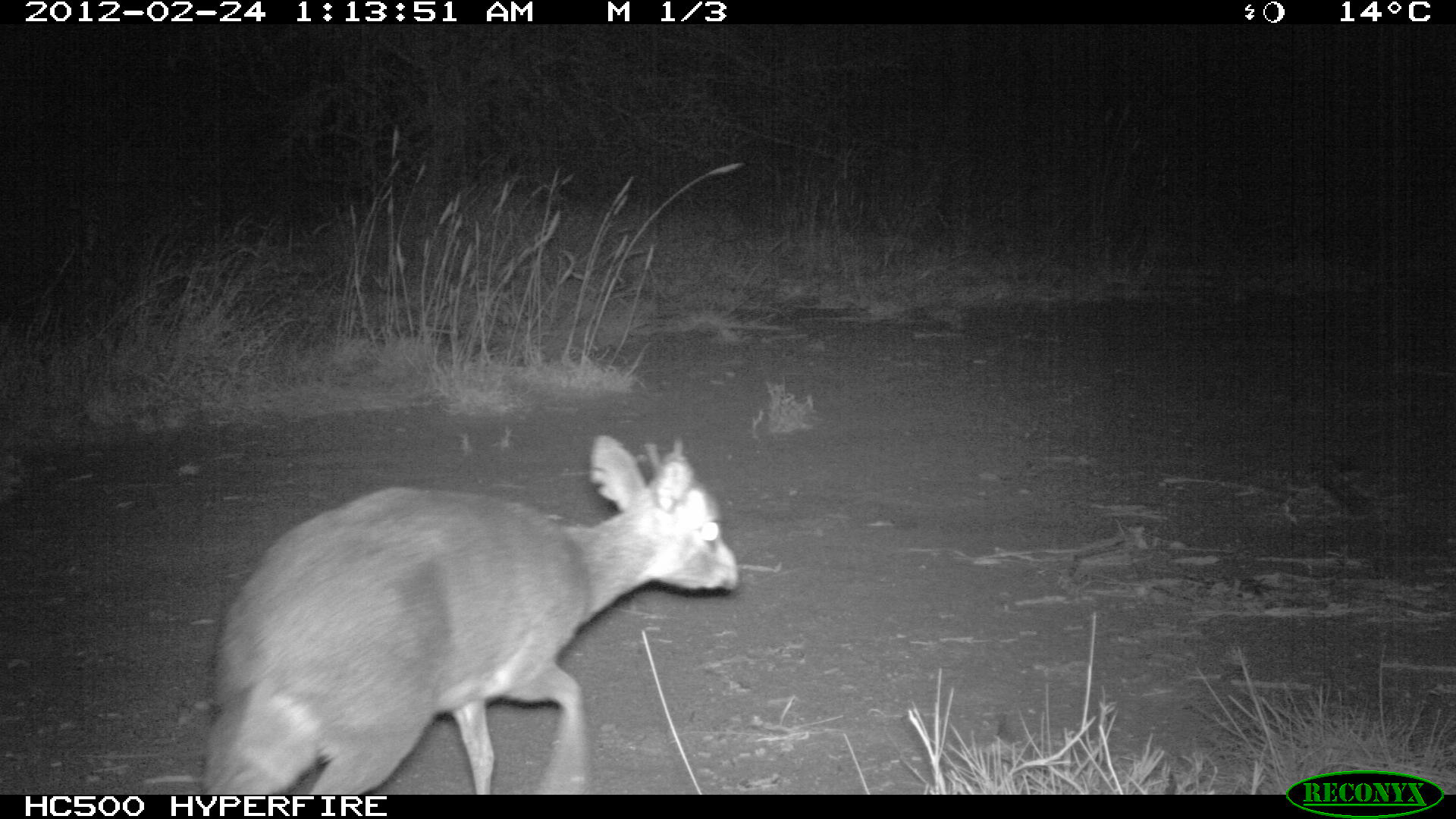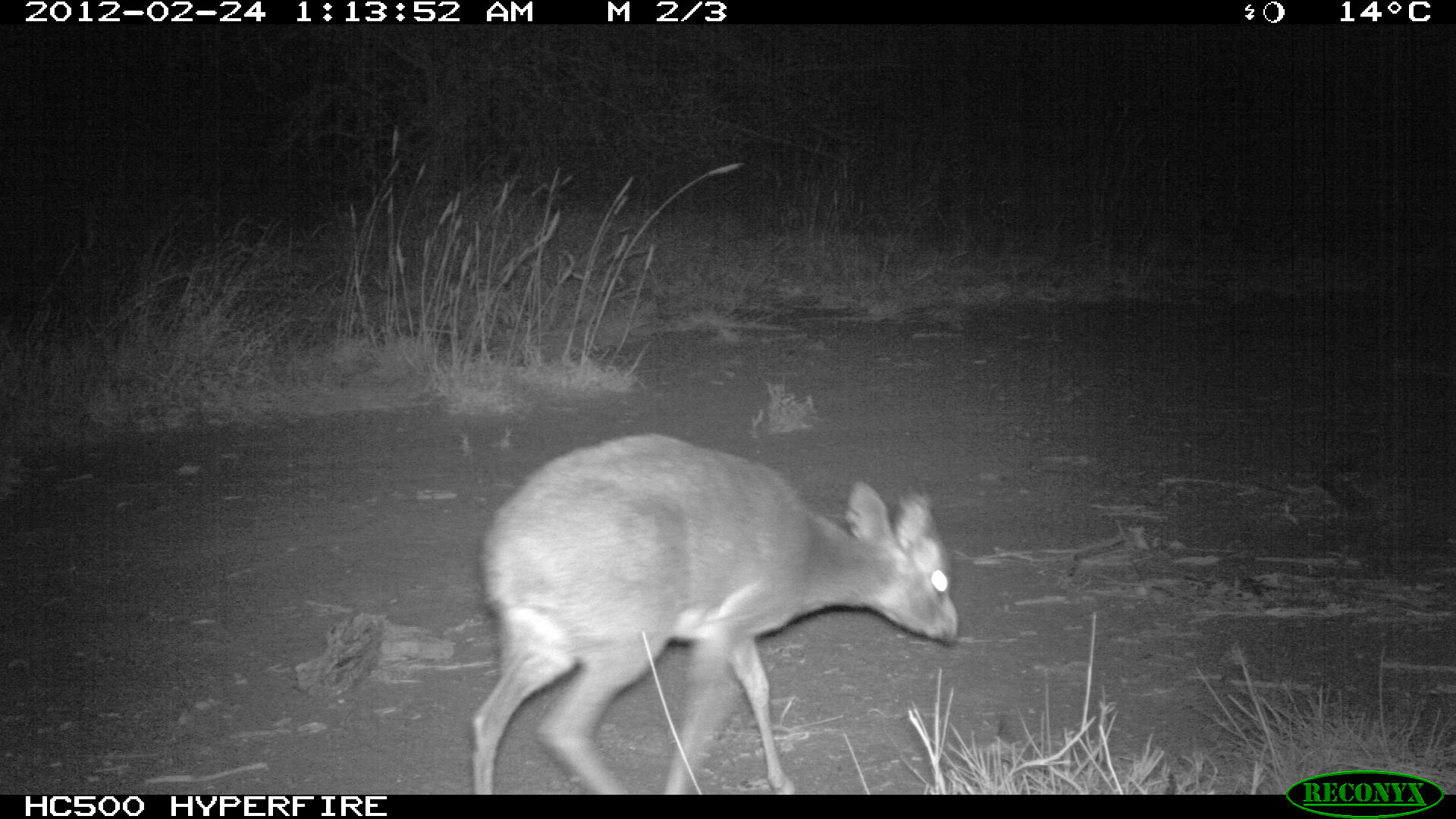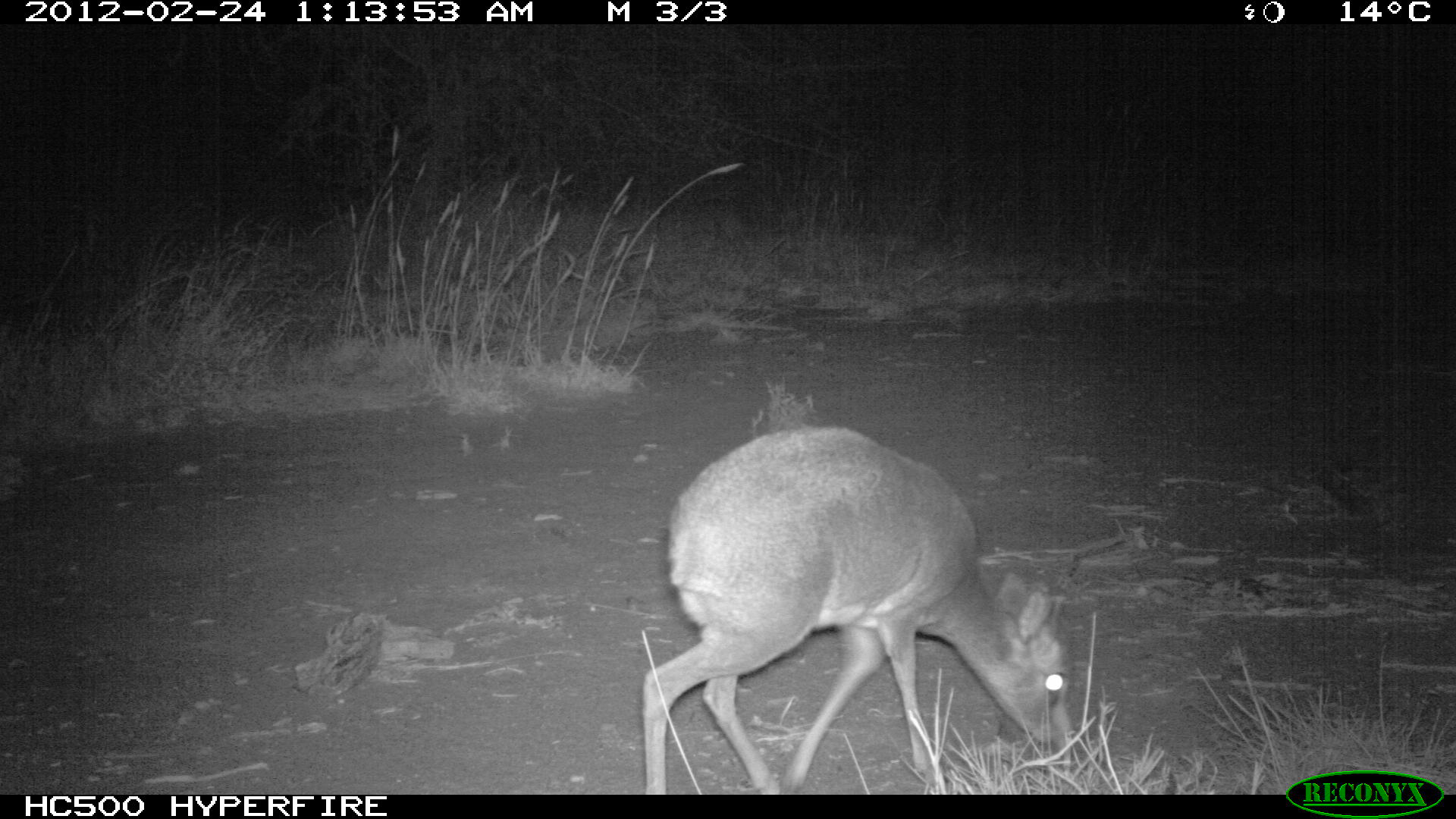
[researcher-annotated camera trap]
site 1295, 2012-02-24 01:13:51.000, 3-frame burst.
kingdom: Animalia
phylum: Chordata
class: Mammalia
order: Artiodactyla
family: Bovidae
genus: Madoqua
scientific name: Madoqua guentheri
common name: günther's dik-dik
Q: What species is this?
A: Madoqua guentheri (günther's dik-dik).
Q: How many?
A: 1.